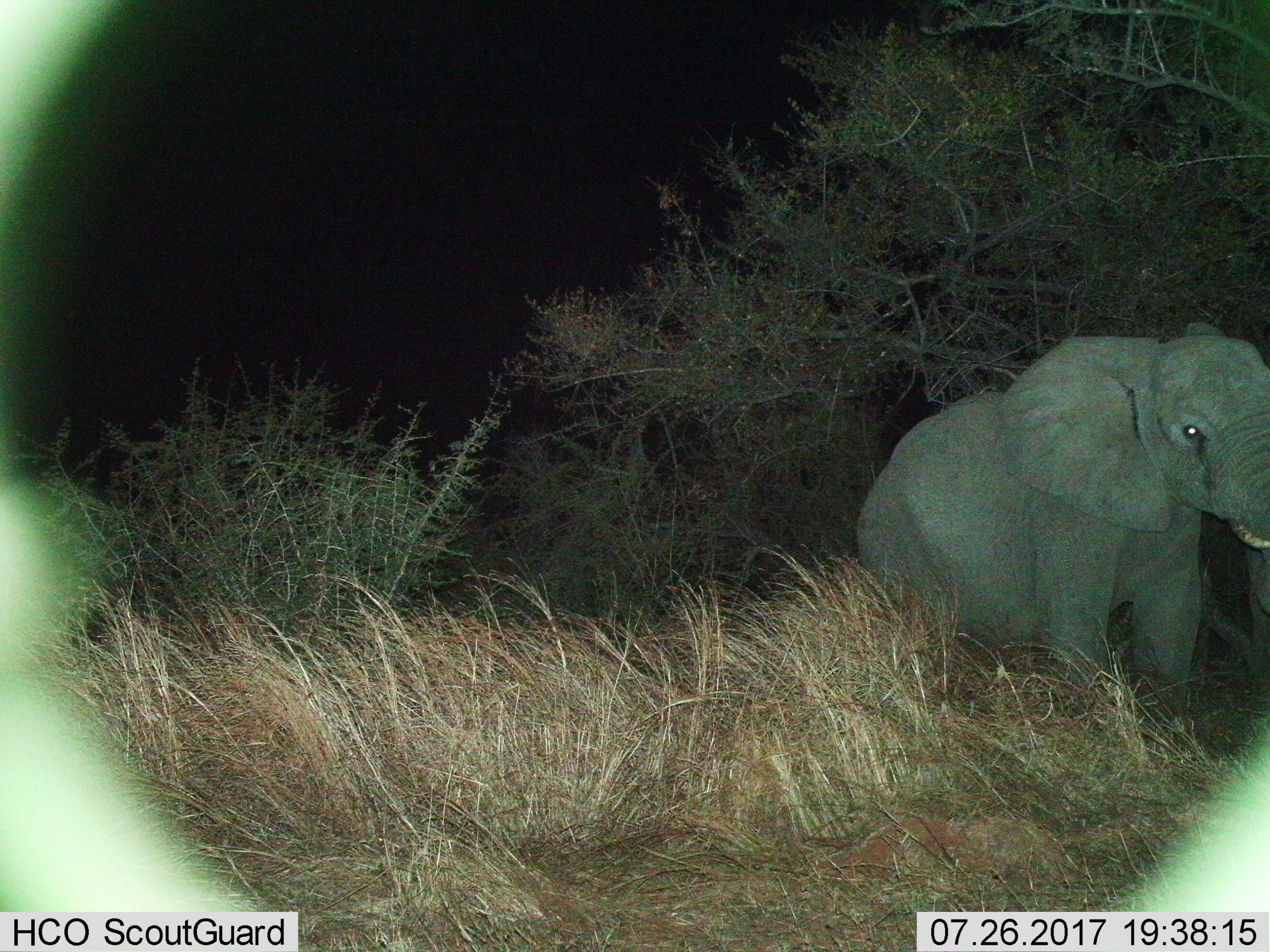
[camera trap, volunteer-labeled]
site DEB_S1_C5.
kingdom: Animalia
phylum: Chordata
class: Mammalia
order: Proboscidea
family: Elephantidae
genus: Loxodonta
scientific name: Loxodonta africana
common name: african bush elephant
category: elephant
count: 1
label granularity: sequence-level